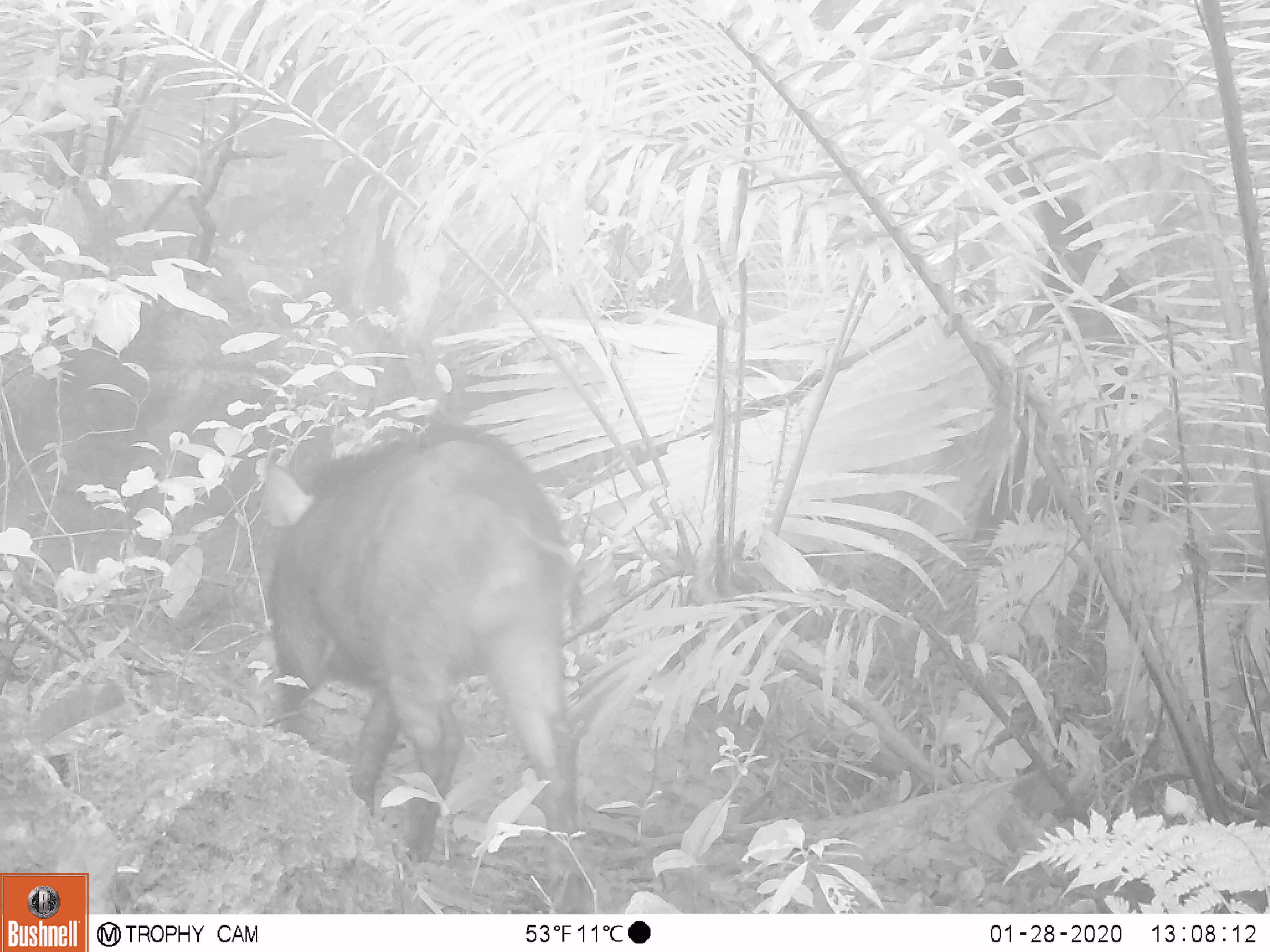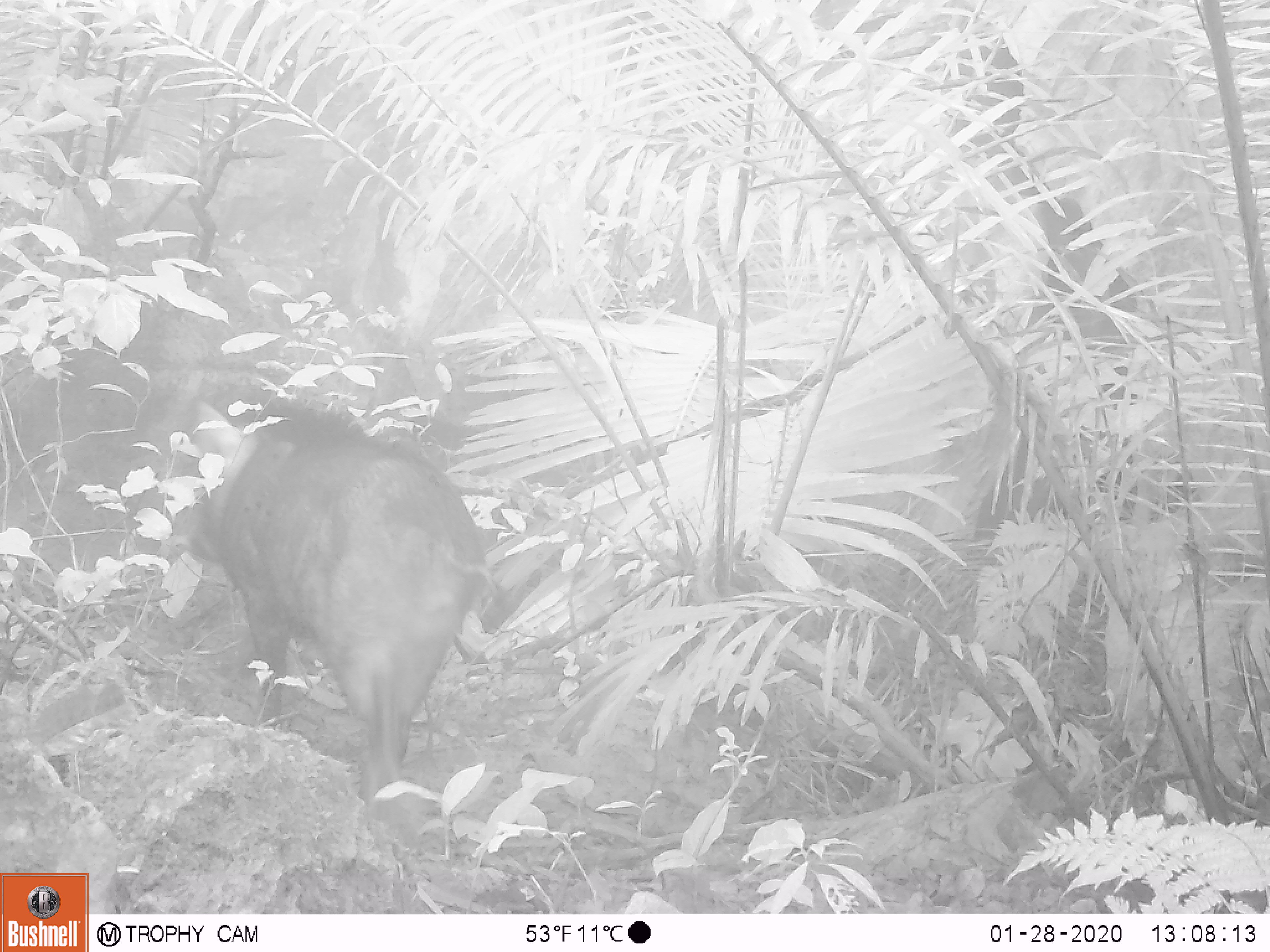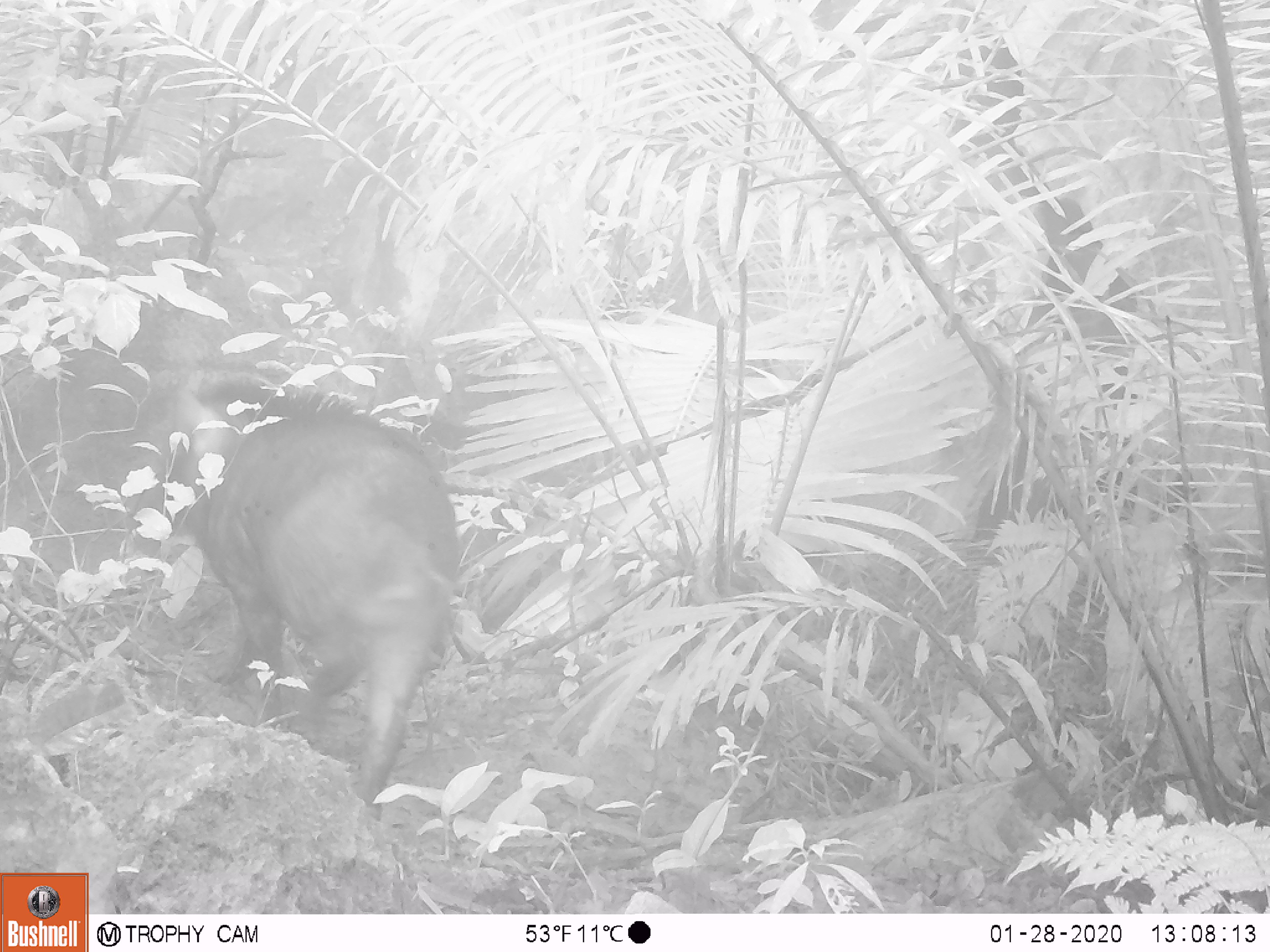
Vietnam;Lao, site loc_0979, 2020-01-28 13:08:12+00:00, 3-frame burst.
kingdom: Animalia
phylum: Chordata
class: Mammalia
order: Artiodactyla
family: Suidae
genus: Sus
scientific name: Sus scrofa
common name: eurasian wild pig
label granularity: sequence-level